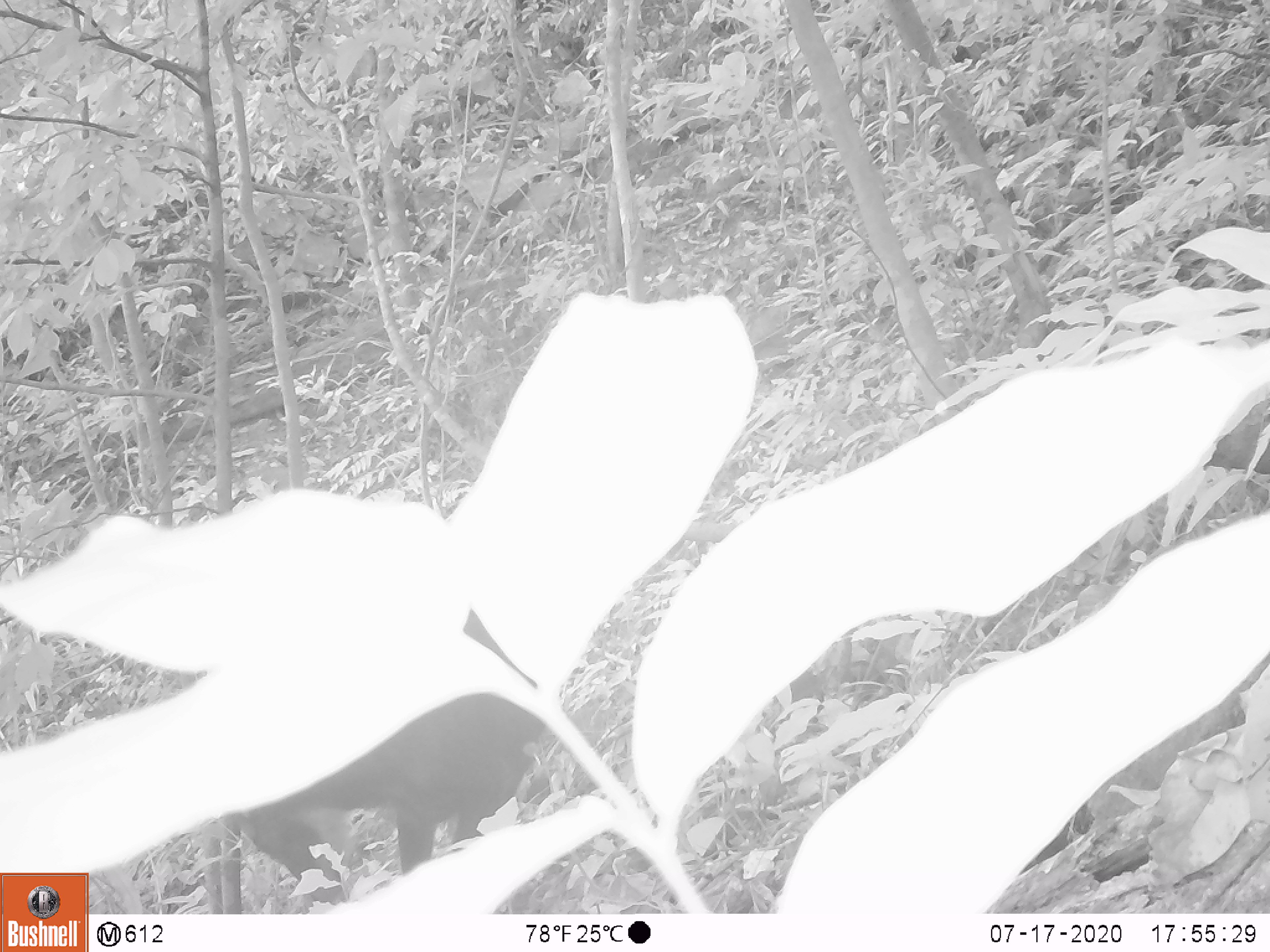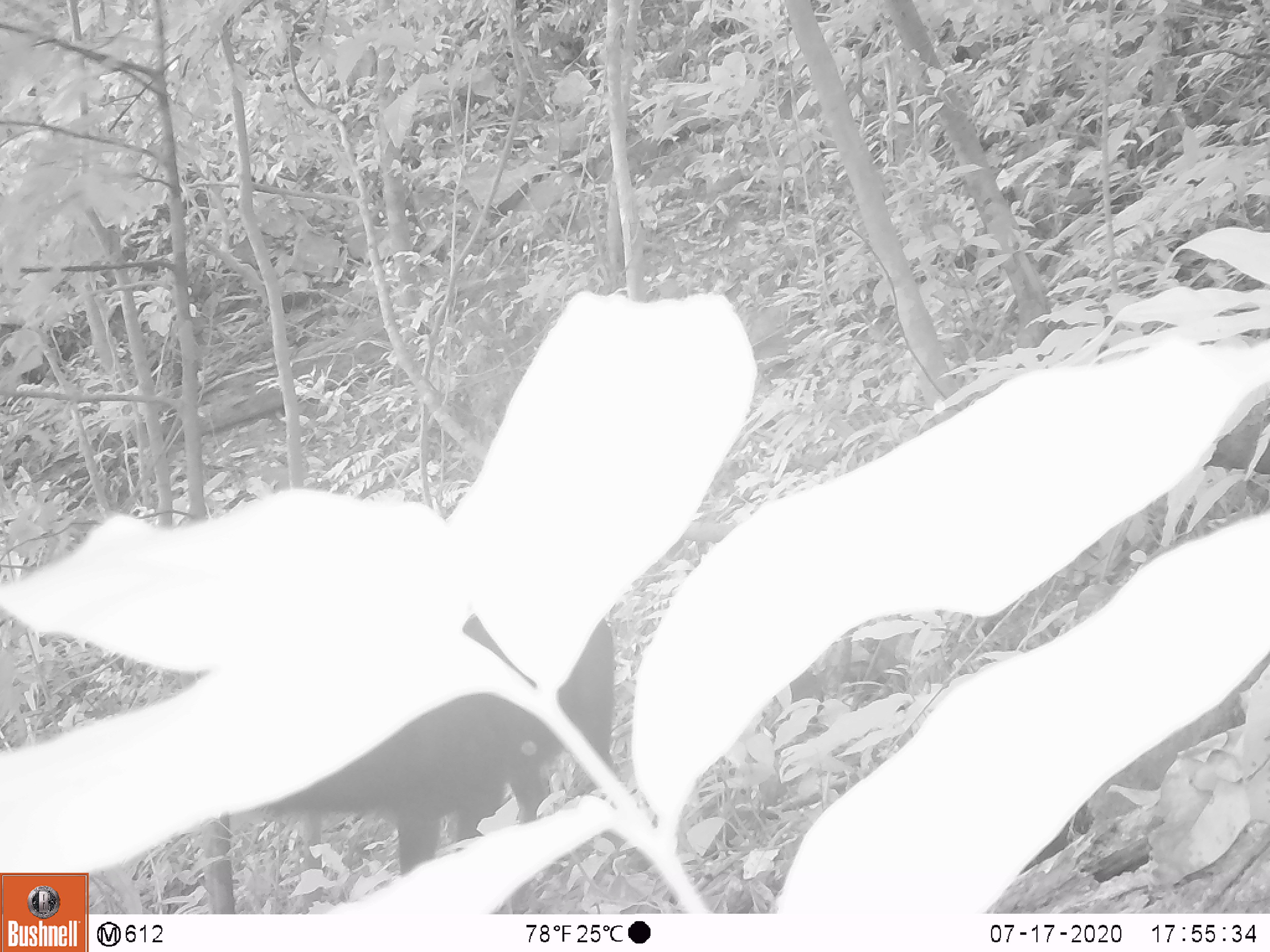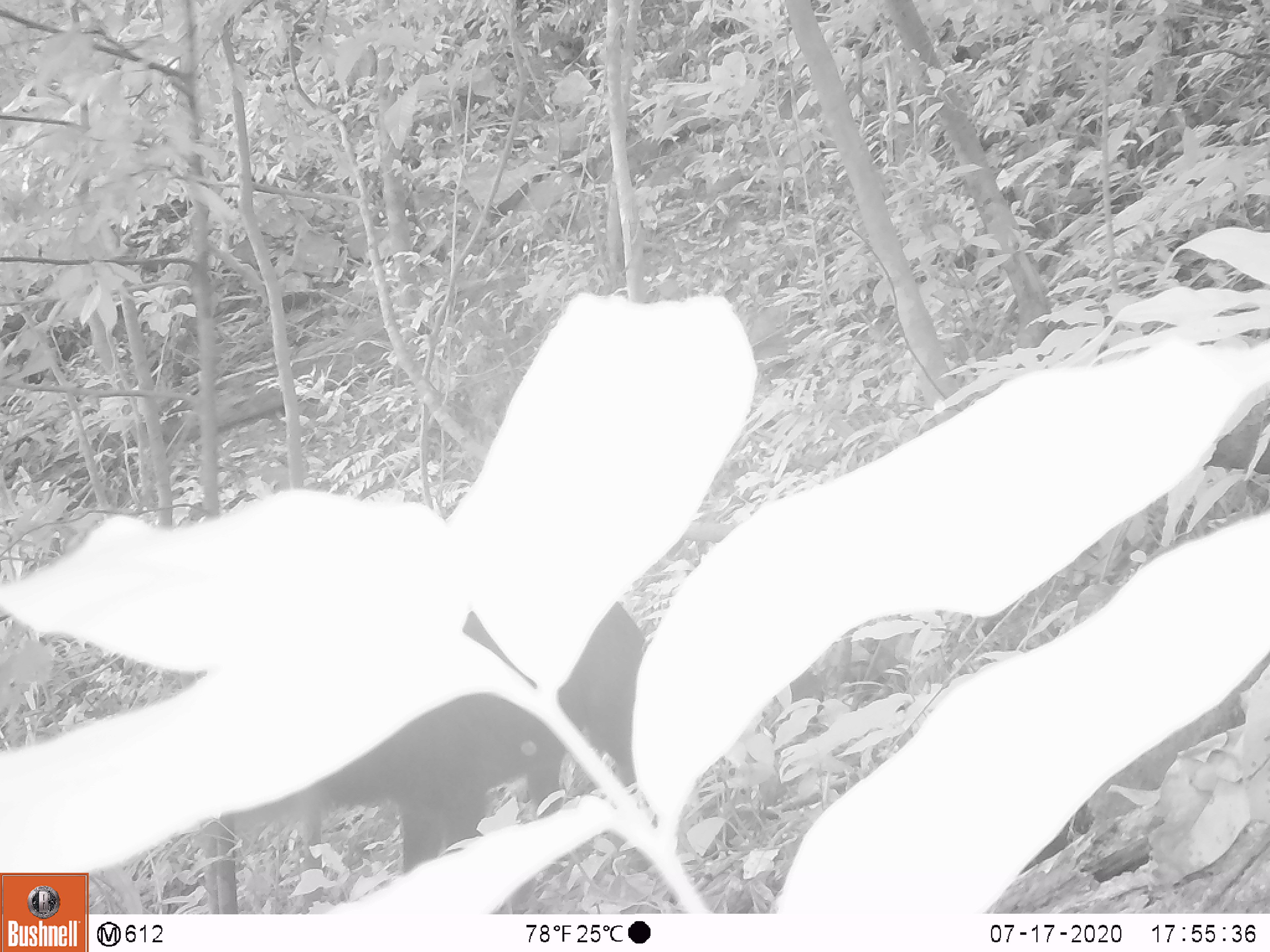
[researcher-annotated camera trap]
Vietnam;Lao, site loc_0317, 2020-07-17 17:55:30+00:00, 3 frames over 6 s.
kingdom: Animalia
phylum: Chordata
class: Mammalia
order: Artiodactyla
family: Bovidae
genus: Capricornis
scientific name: Capricornis sumatraensis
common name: chinese serow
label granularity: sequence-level